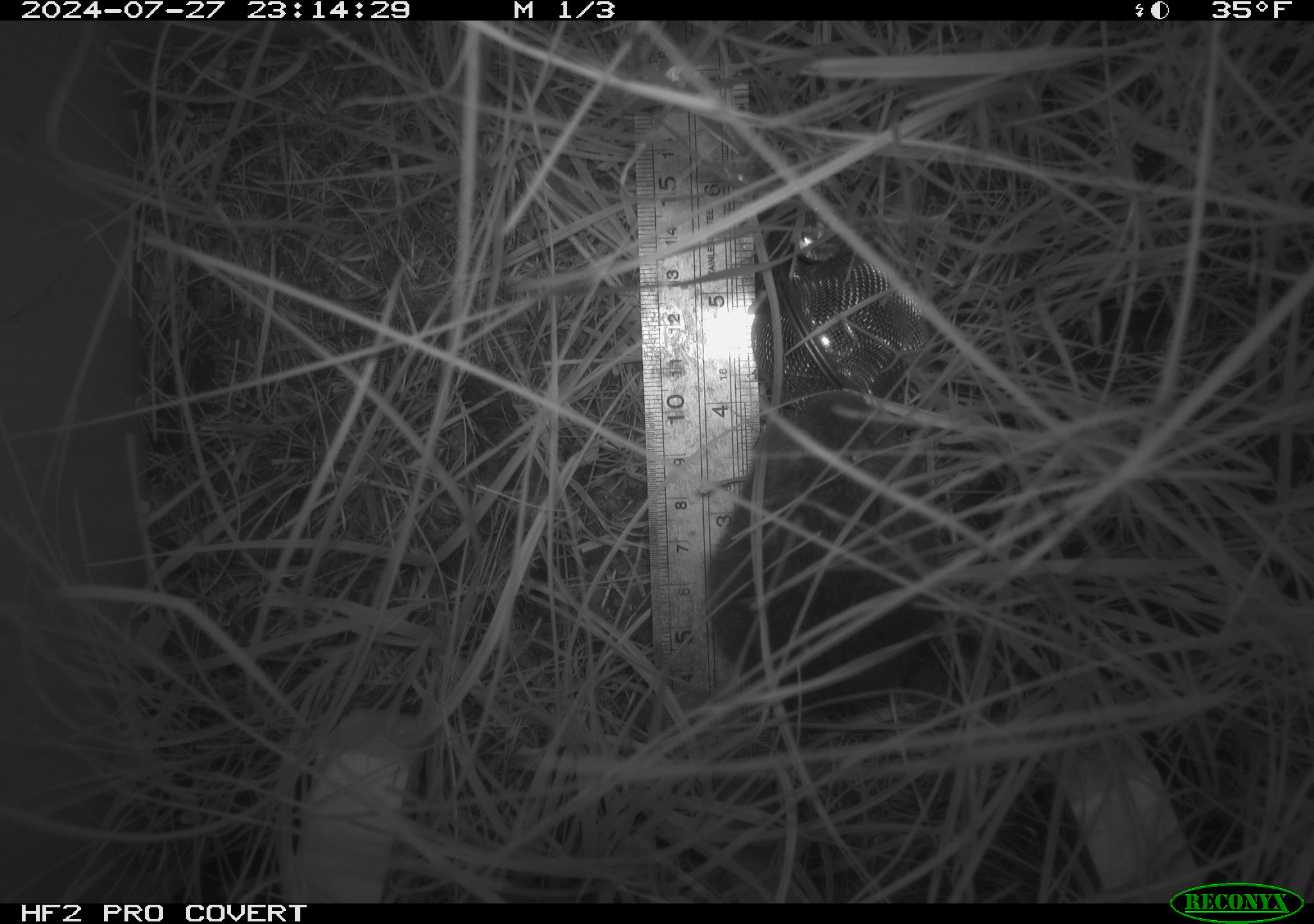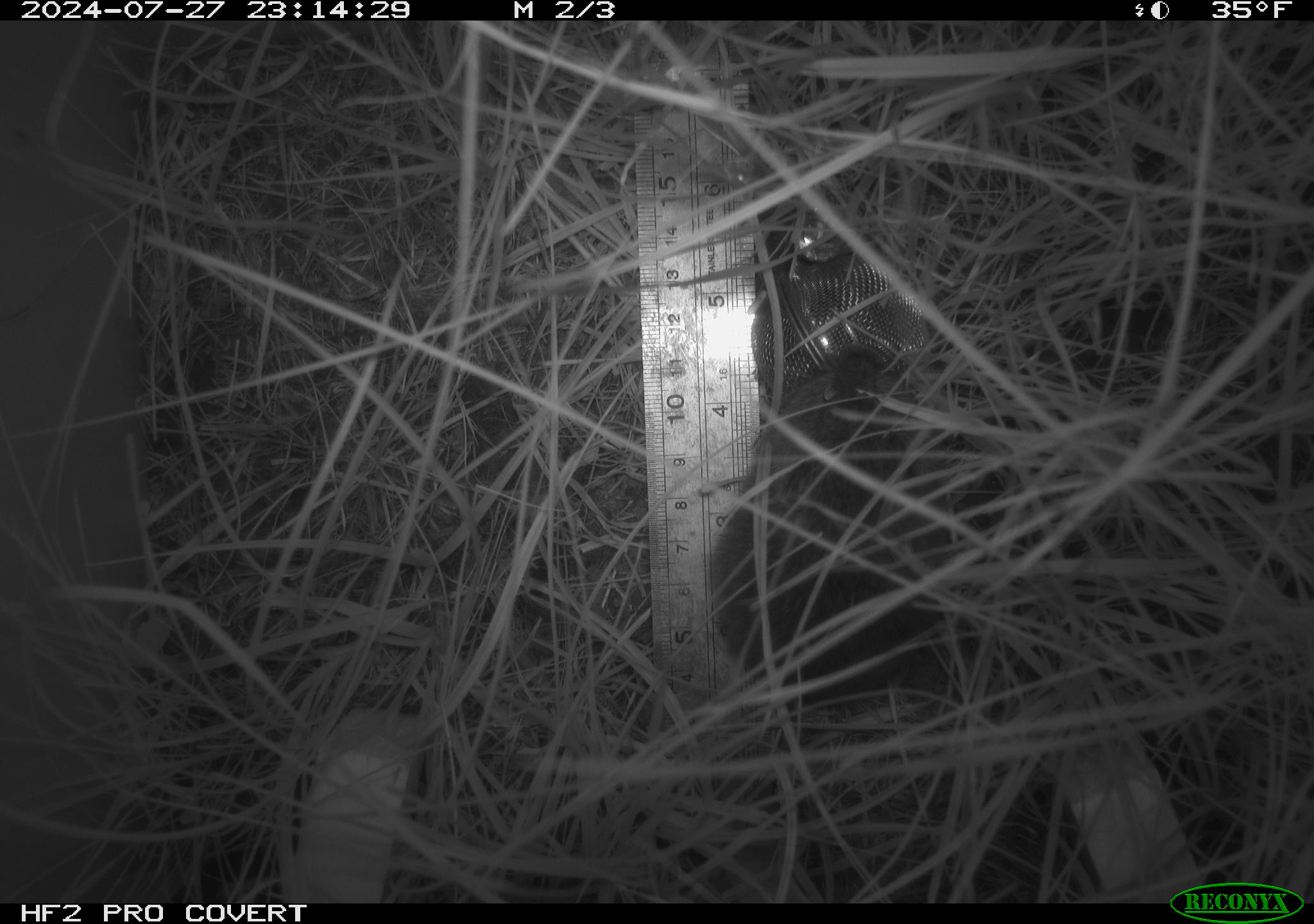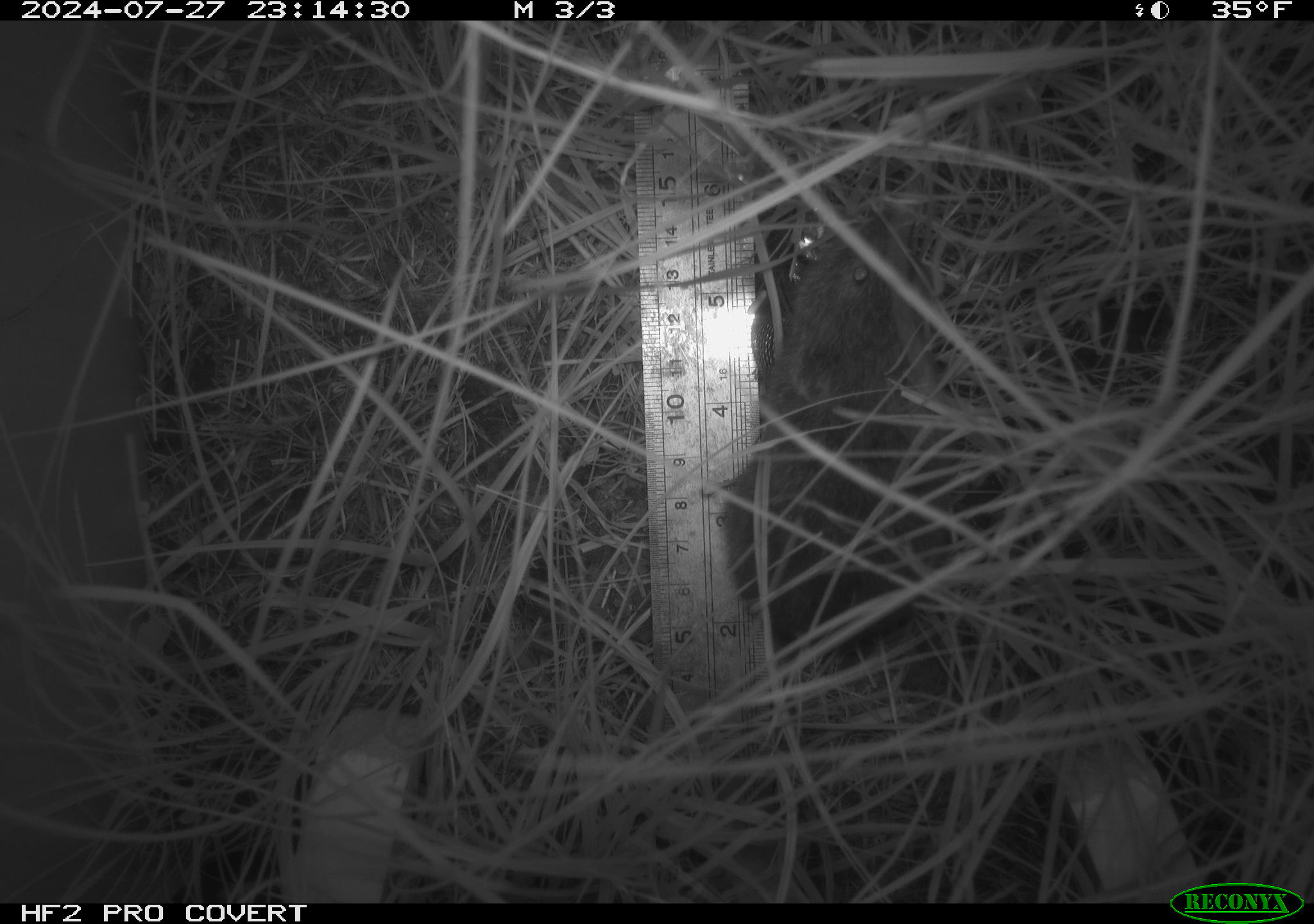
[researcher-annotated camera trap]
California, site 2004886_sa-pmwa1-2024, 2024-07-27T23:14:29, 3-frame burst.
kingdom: Animalia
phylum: Chordata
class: Mammalia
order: Rodentia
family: Cricetidae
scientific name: Arvicolinae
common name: voles, lemmings, and muskrats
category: arvicolinae subfamily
Arvicolinae subfamily (voles, lemmings, and muskrats) (Arvicolinae).